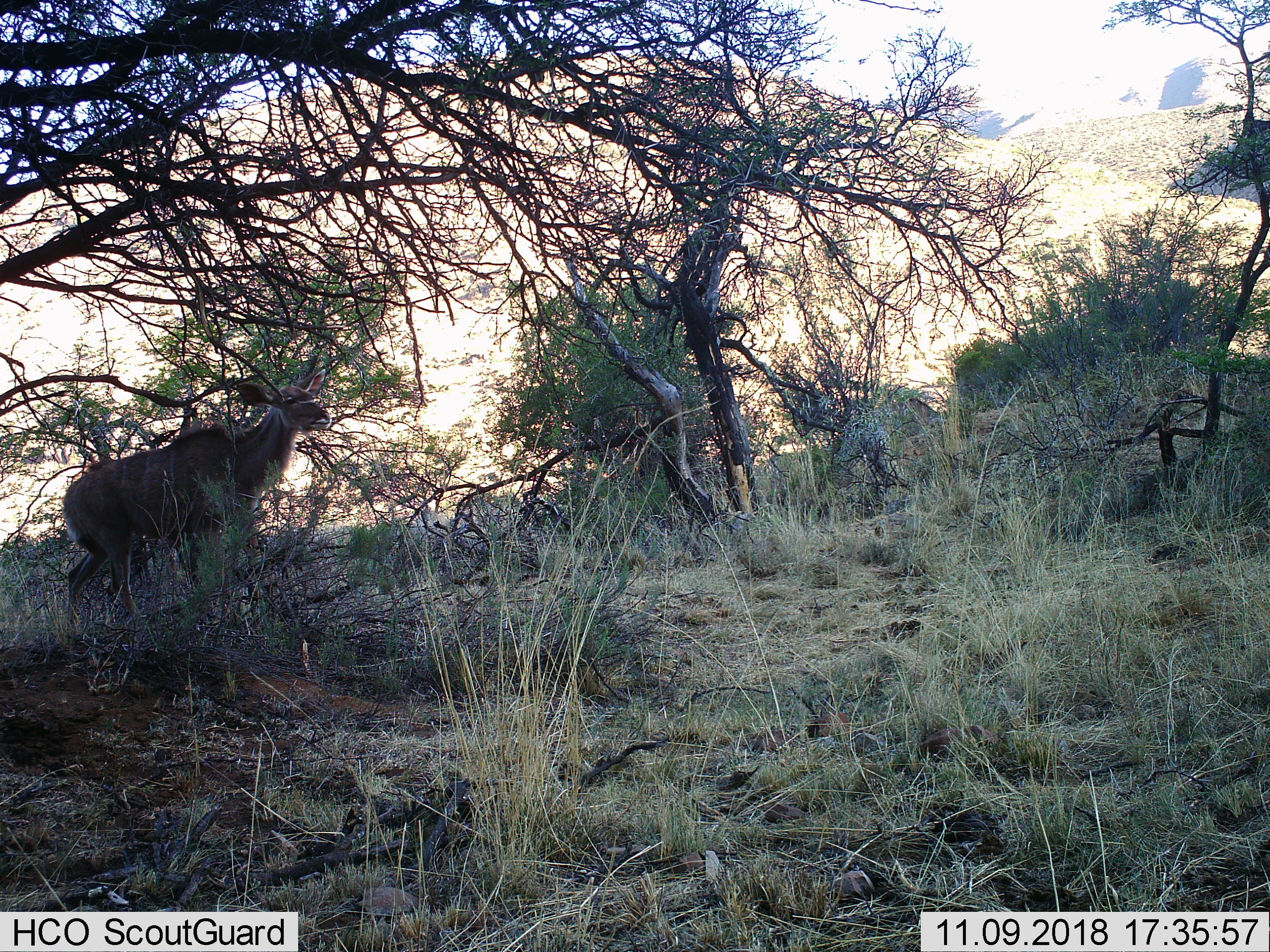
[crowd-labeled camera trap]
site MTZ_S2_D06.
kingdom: Animalia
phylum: Chordata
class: Mammalia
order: Artiodactyla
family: Bovidae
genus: Tragelaphus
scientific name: Tragelaphus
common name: kudu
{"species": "kudu (Tragelaphus)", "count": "1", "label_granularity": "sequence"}